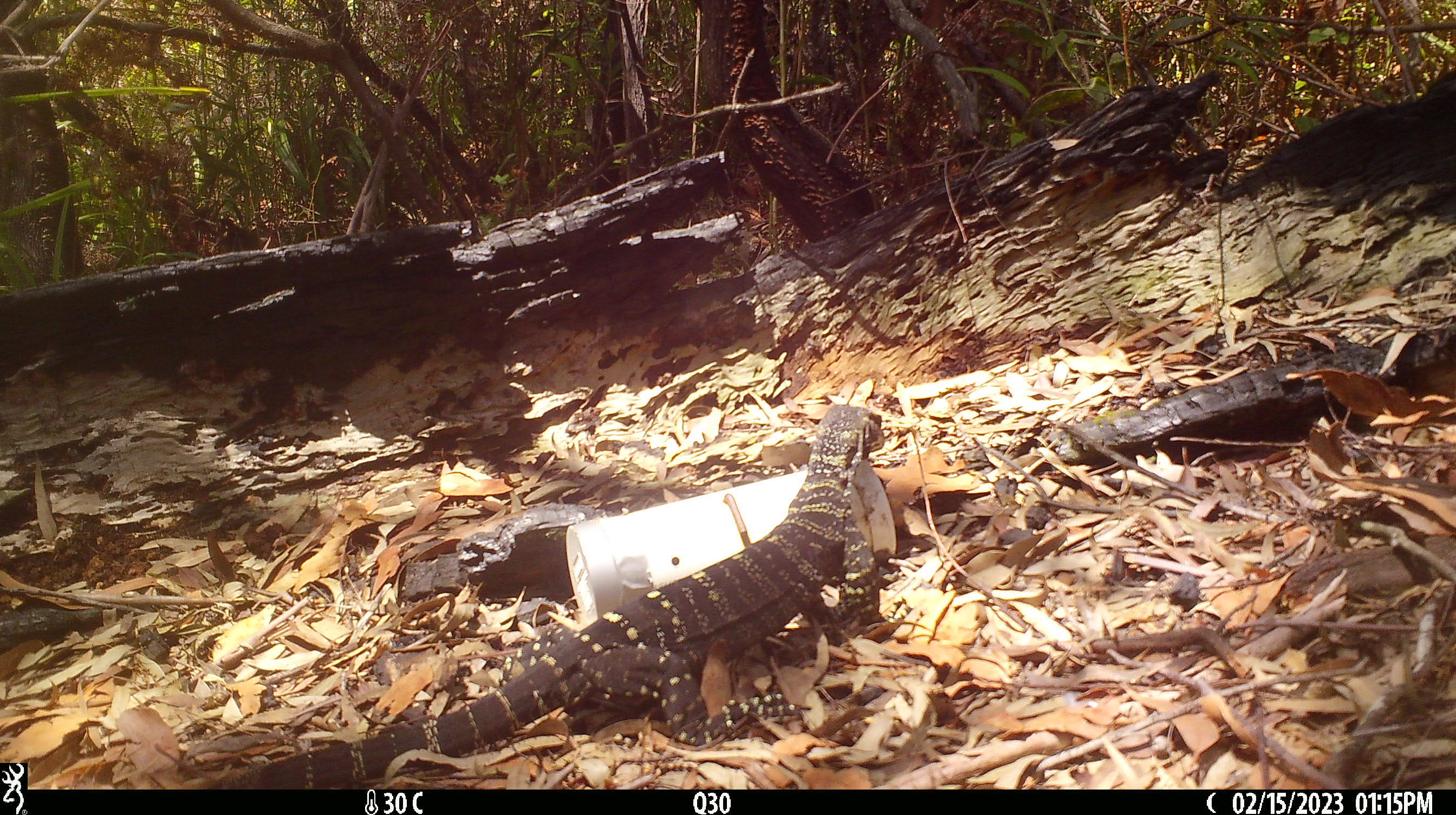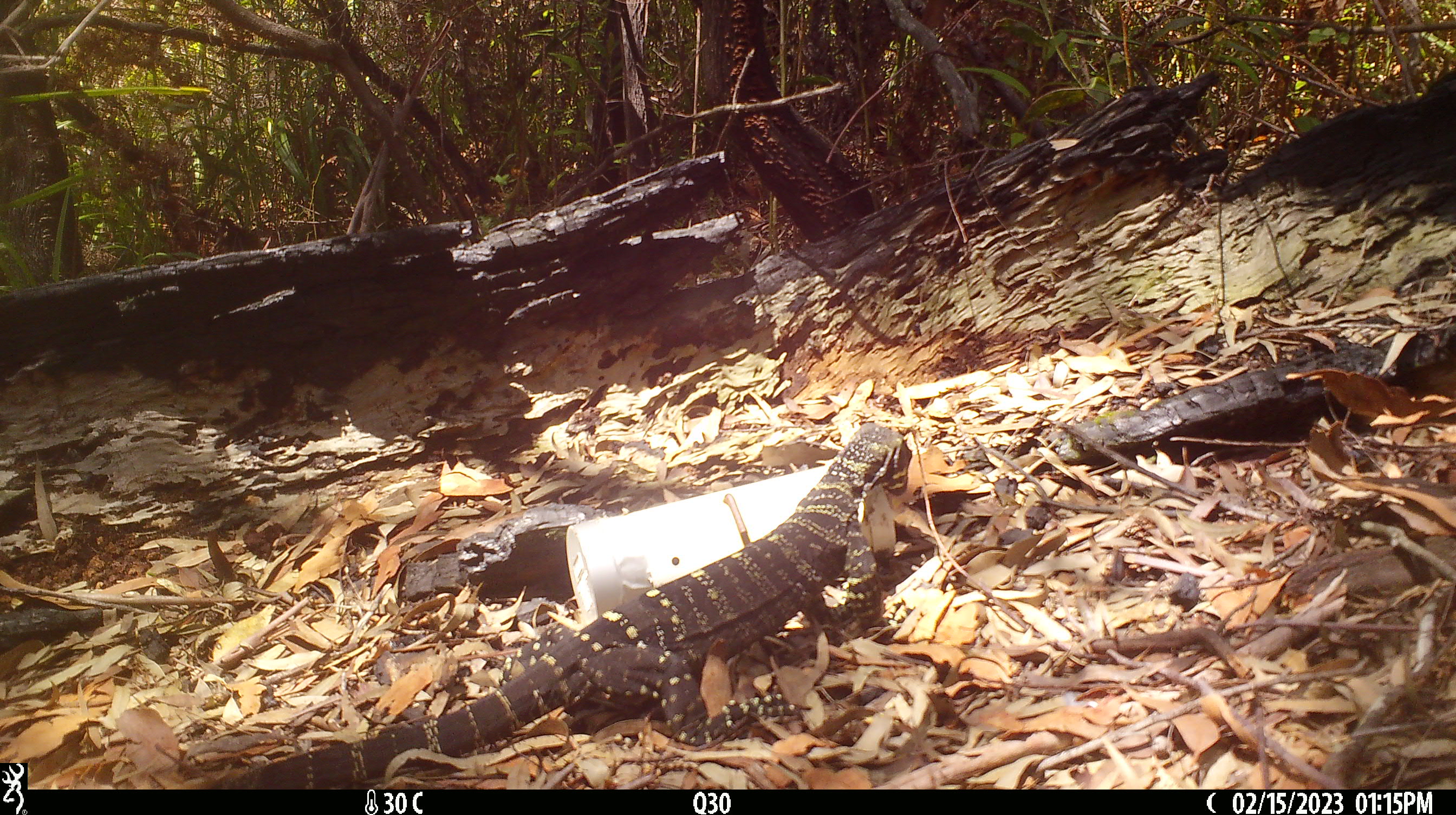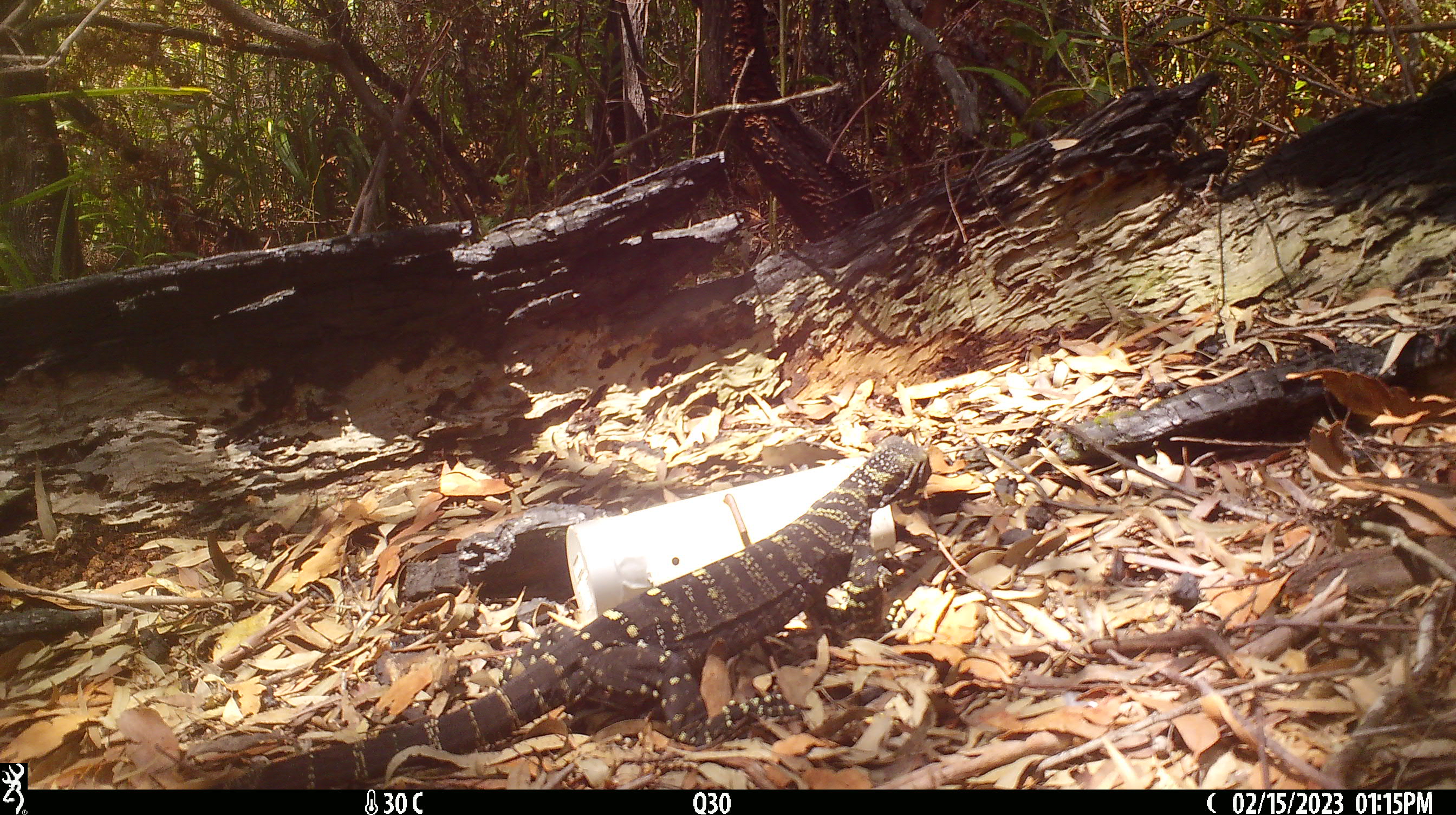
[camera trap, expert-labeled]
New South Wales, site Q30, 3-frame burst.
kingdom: Animalia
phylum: Chordata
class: Reptilia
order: Squamata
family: Varanidae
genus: Varanus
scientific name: Varanus varius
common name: lace monitor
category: goanna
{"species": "goanna (lace monitor) (Varanus varius)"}